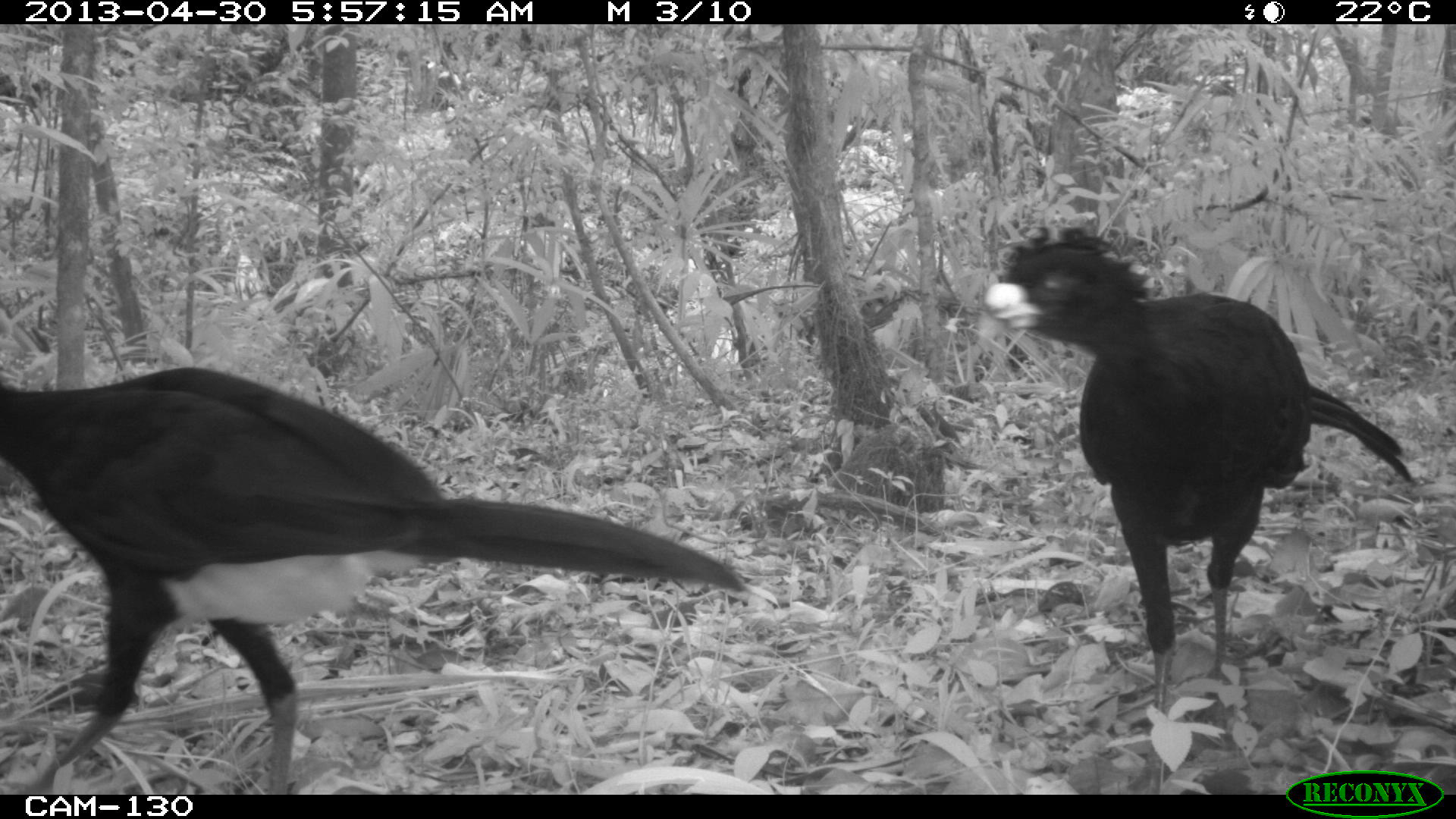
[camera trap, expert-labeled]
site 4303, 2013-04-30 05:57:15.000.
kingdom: Animalia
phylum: Chordata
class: Aves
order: Galliformes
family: Cracidae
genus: Crax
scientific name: Crax rubra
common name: great curassow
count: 2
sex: male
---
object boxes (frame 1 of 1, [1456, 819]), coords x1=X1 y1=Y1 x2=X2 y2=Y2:
crax rubra: x1=0 y1=363 x2=745 y2=791; x1=980 y1=223 x2=1418 y2=709